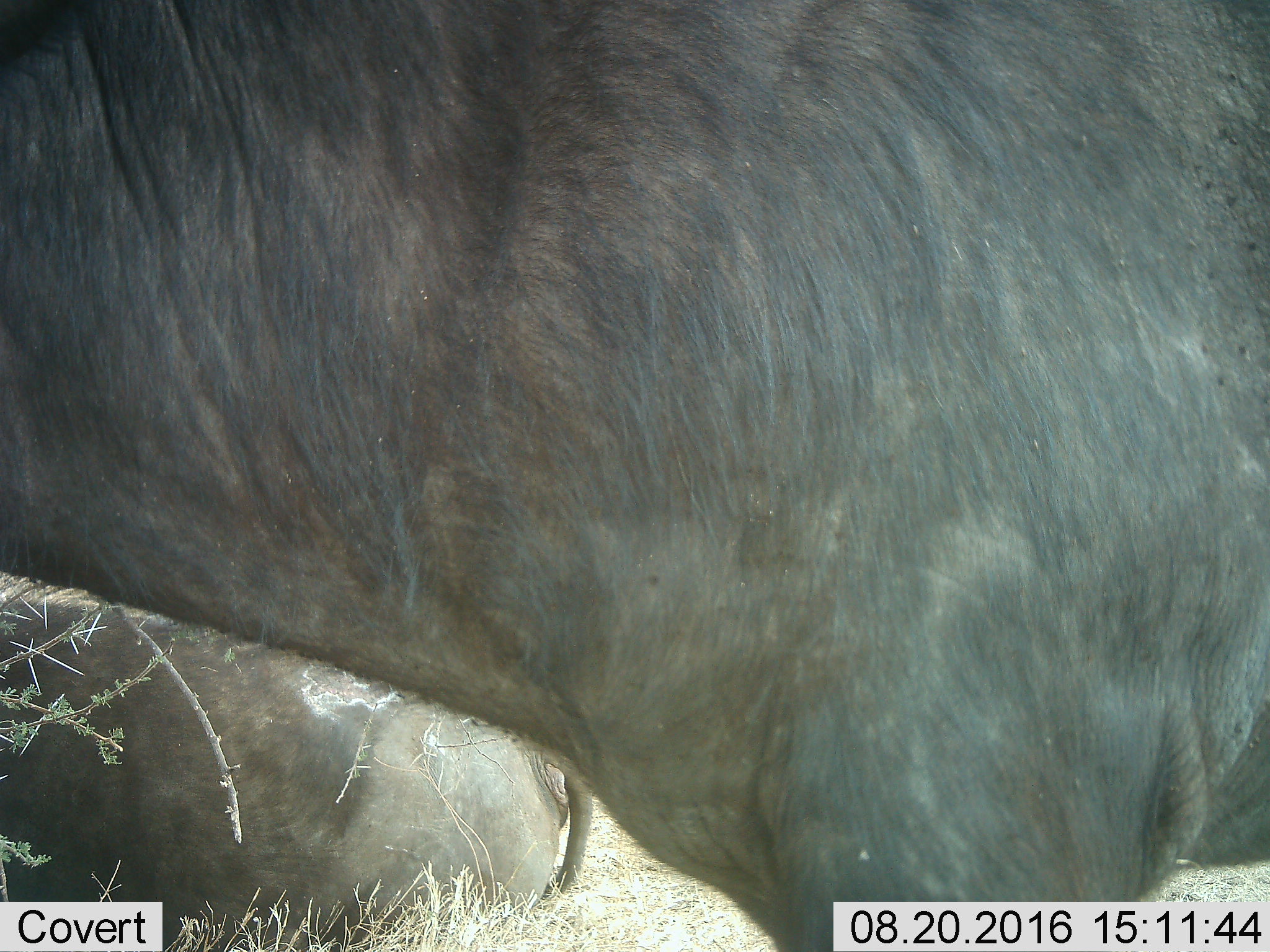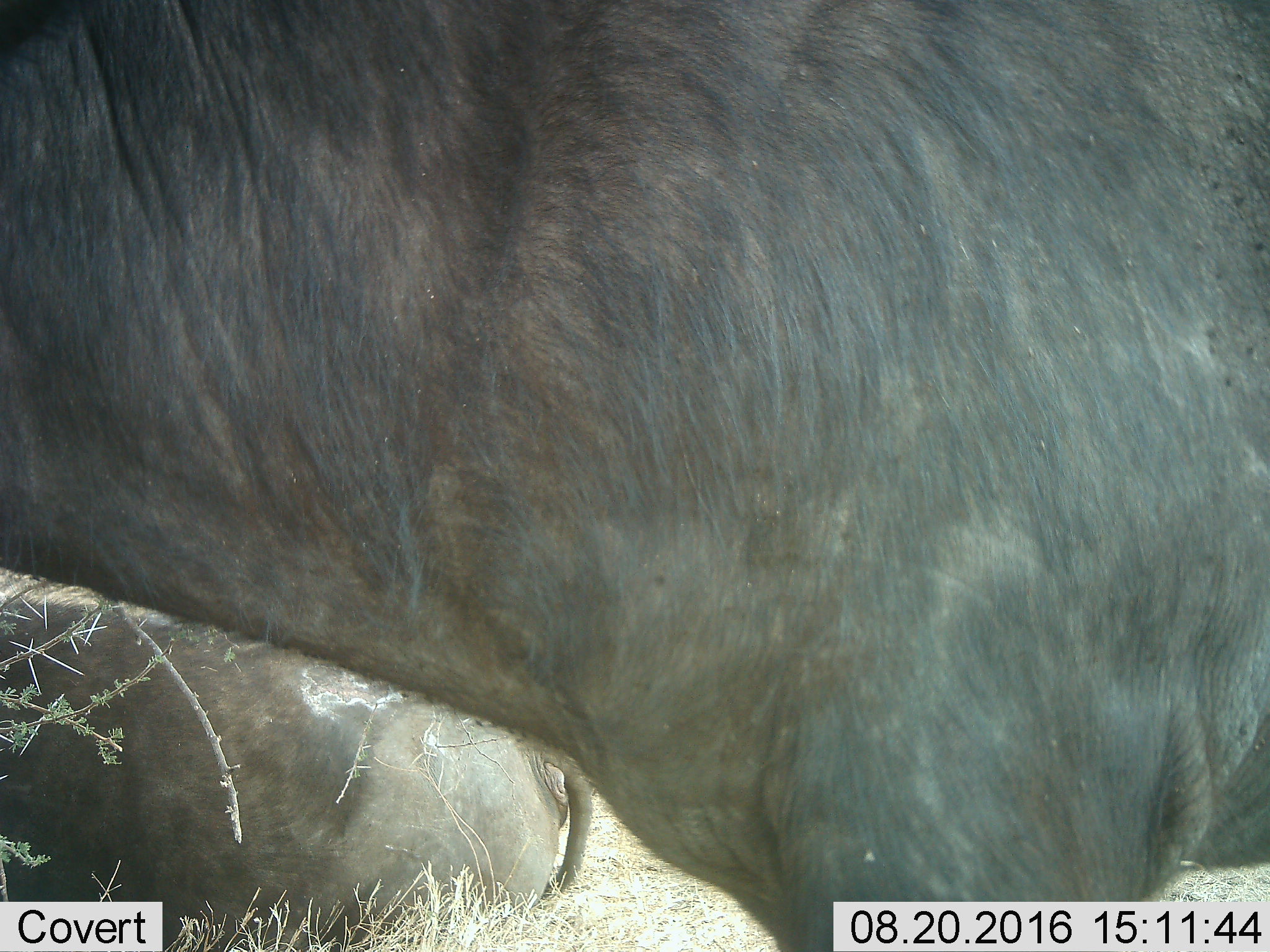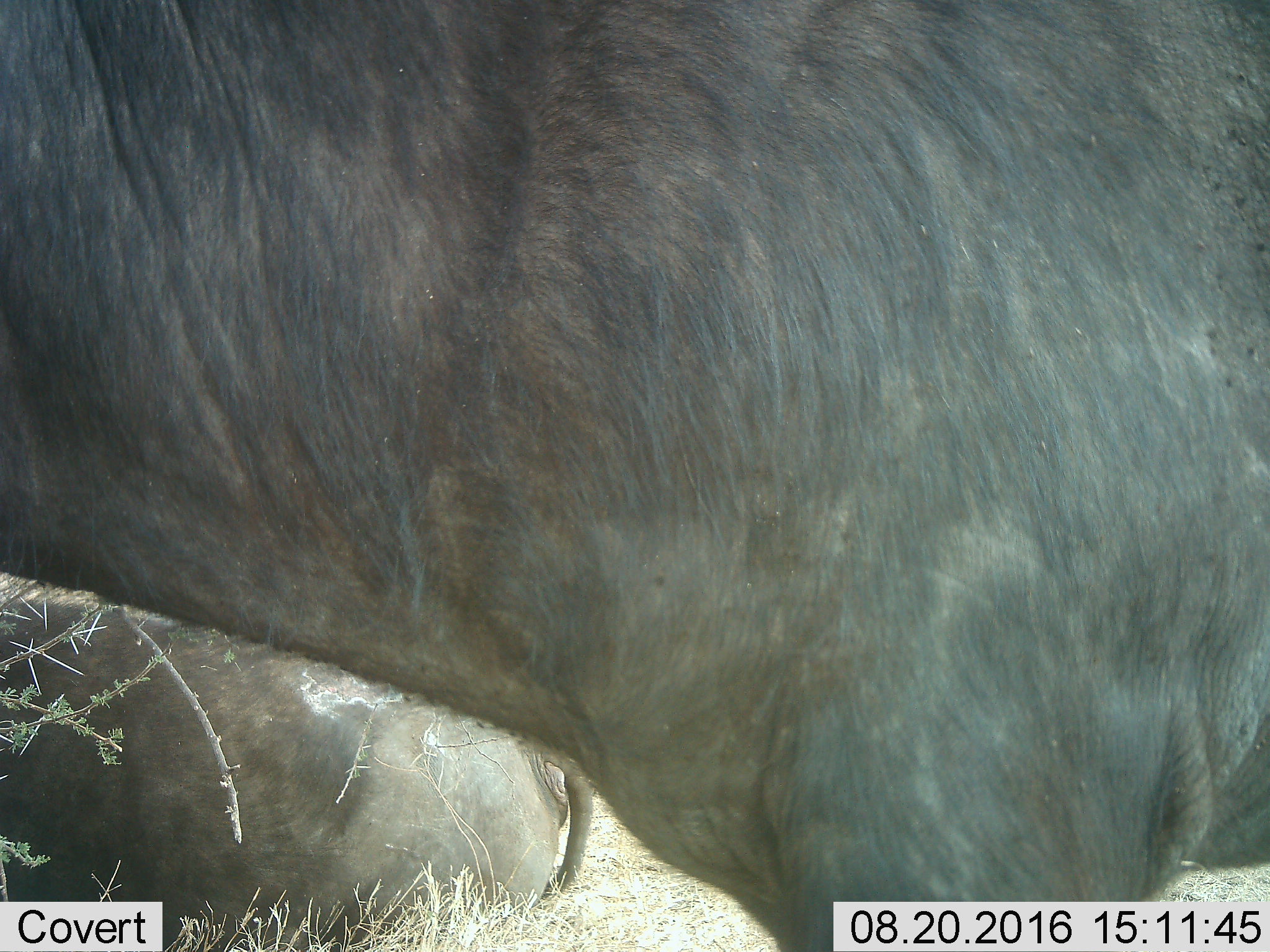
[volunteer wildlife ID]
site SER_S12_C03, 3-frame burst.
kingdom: Animalia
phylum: Chordata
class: Mammalia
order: Artiodactyla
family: Bovidae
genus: Syncerus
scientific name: Syncerus caffer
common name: african buffalo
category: buffalo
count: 2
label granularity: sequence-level